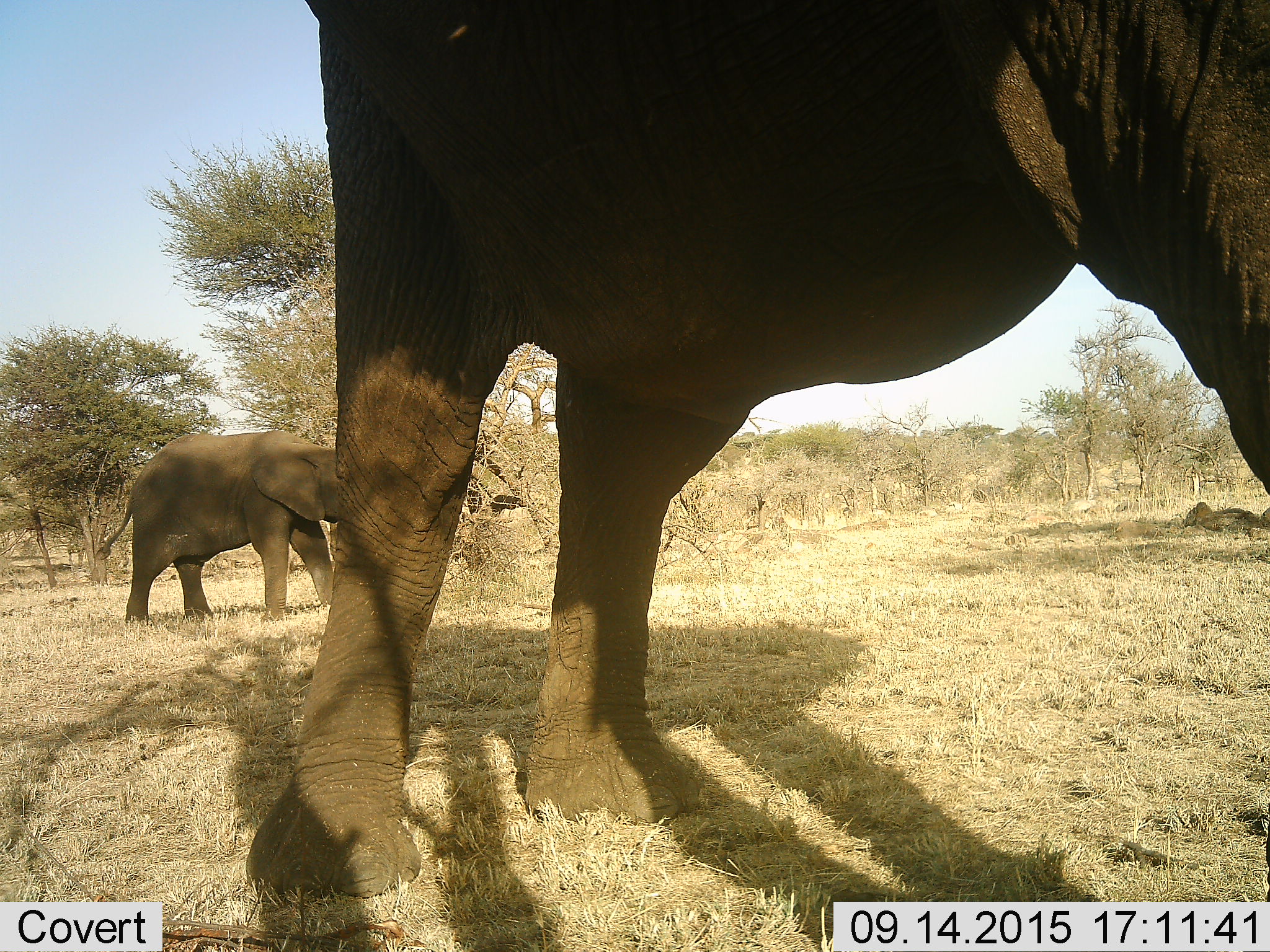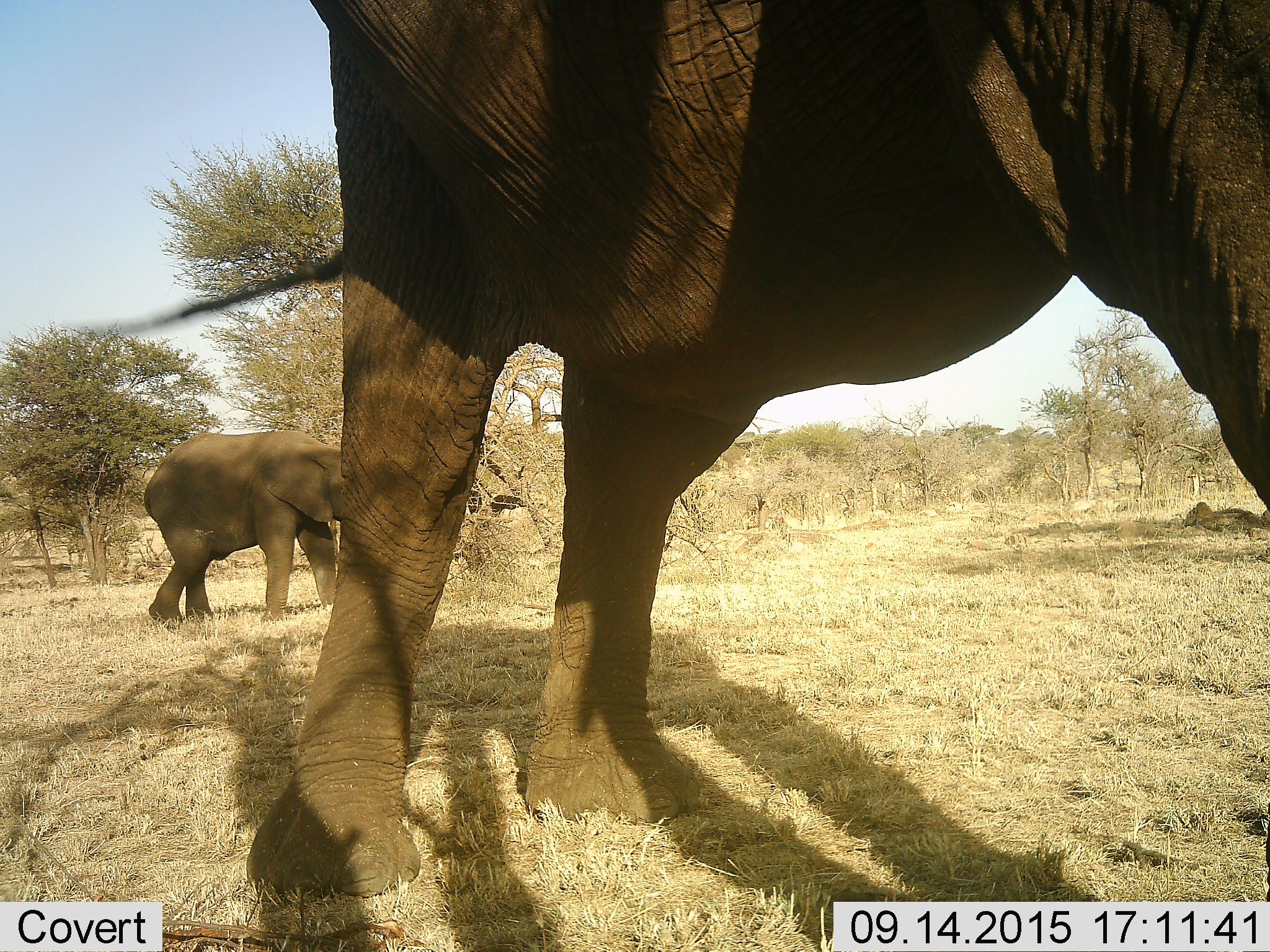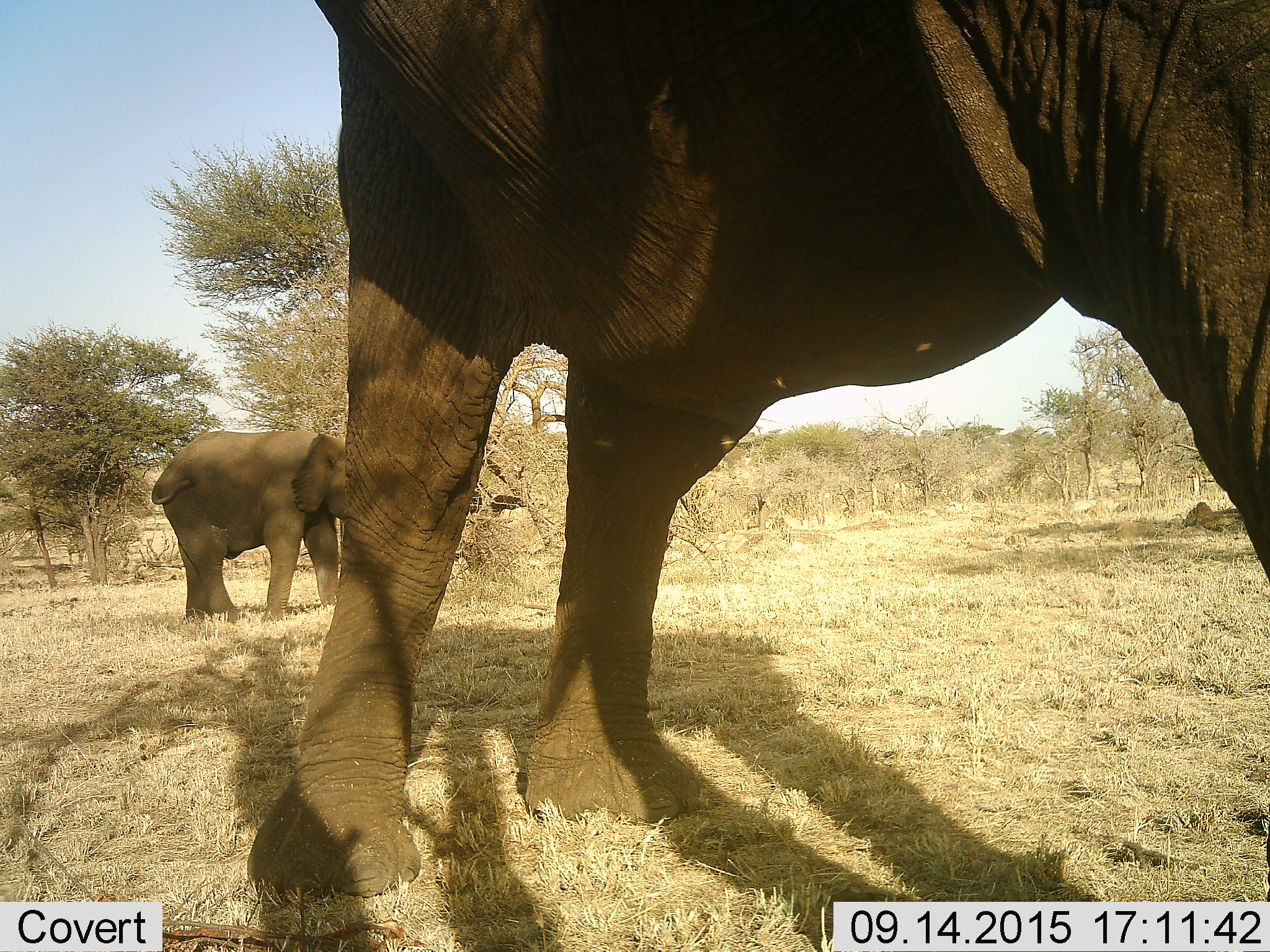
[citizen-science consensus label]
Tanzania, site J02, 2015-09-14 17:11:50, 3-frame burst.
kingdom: Animalia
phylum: Chordata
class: Mammalia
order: Proboscidea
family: Elephantidae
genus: Loxodonta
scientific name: Loxodonta africana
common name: african bush elephant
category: elephant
Elephant (african bush elephant) (Loxodonta africana), count 2. Behavior (volunteer vote fractions): standing 80%, resting 0%, moving 40%, interacting 0%. Young present (vote fraction): 50%. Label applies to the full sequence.